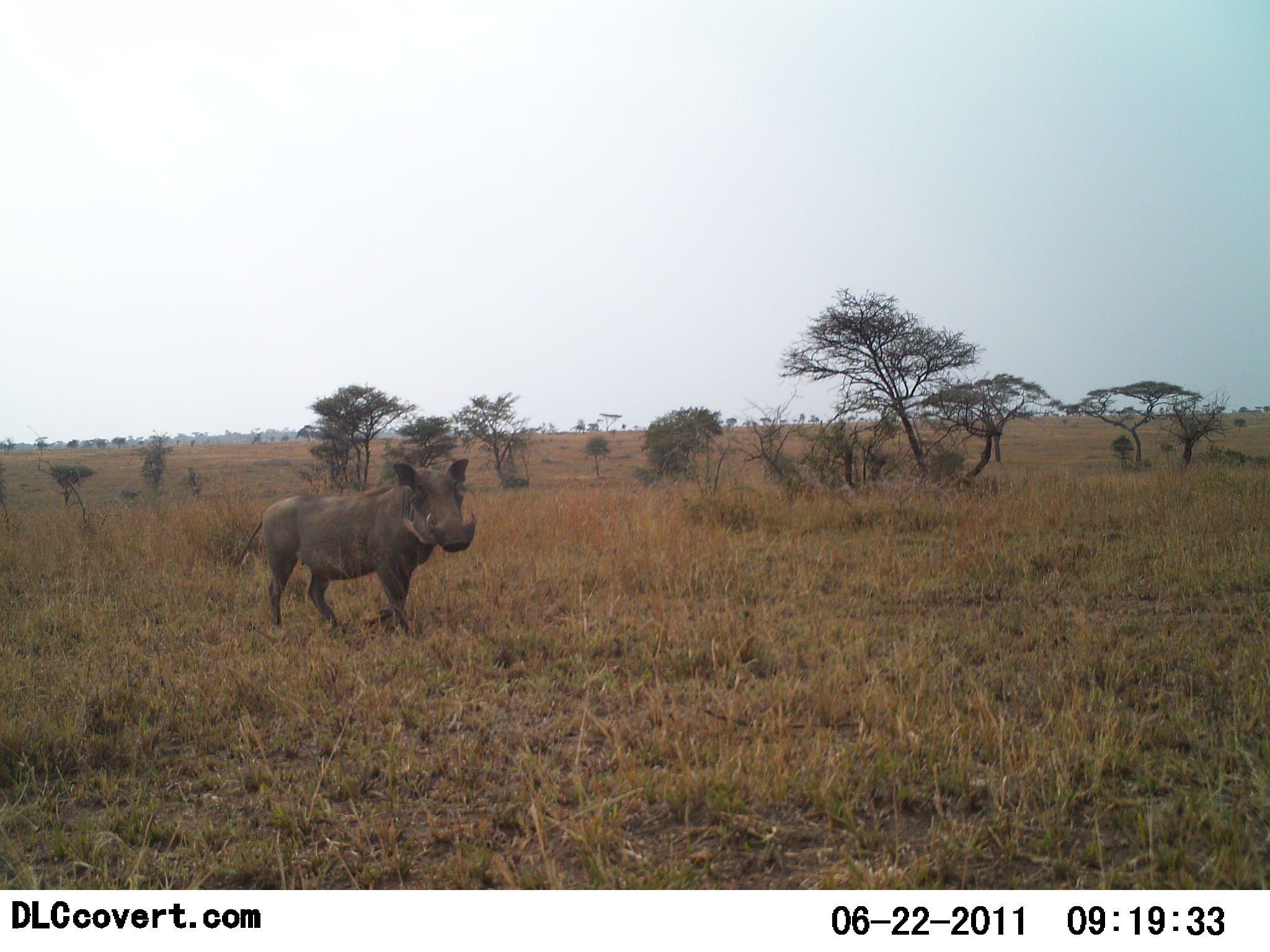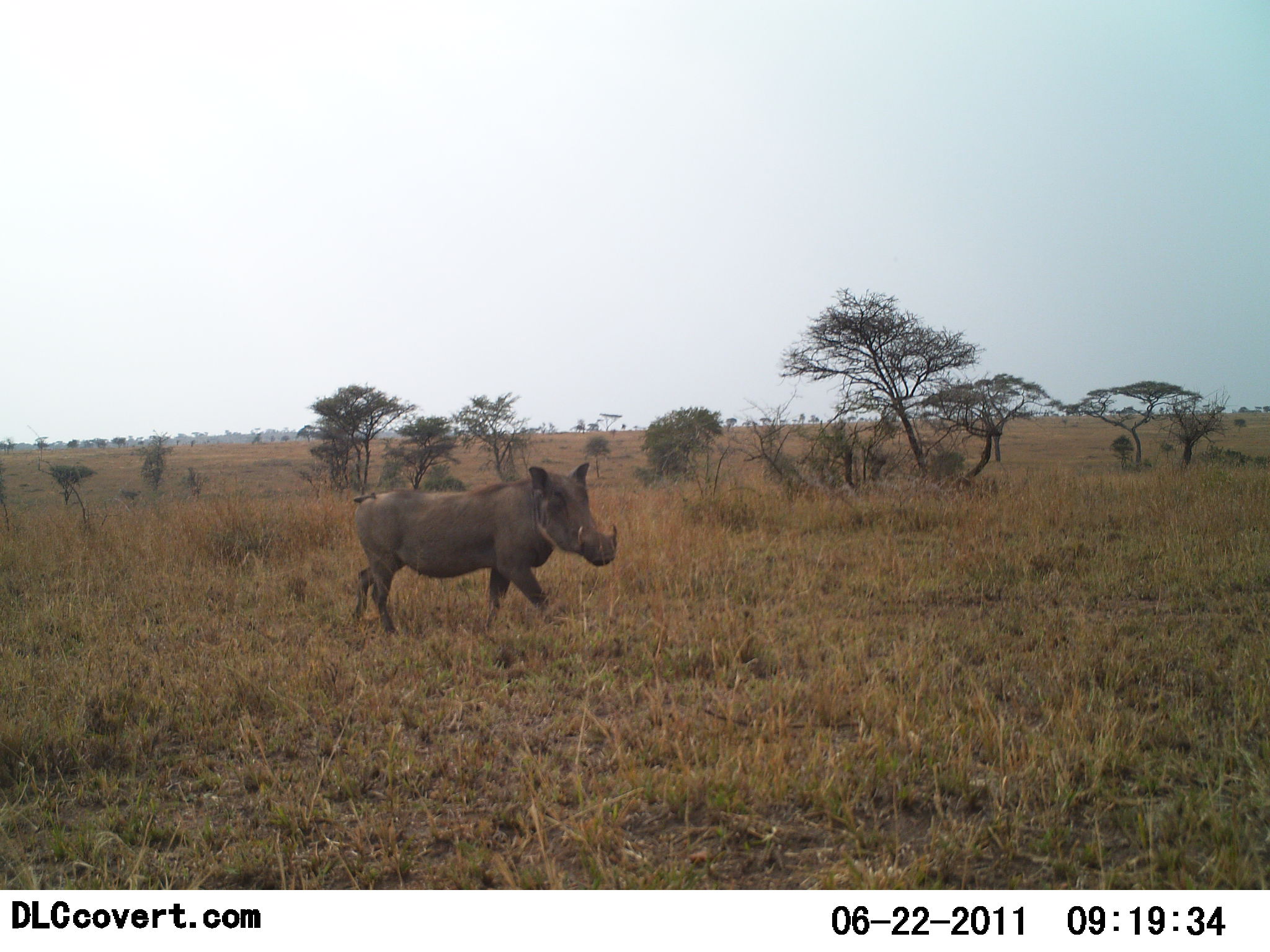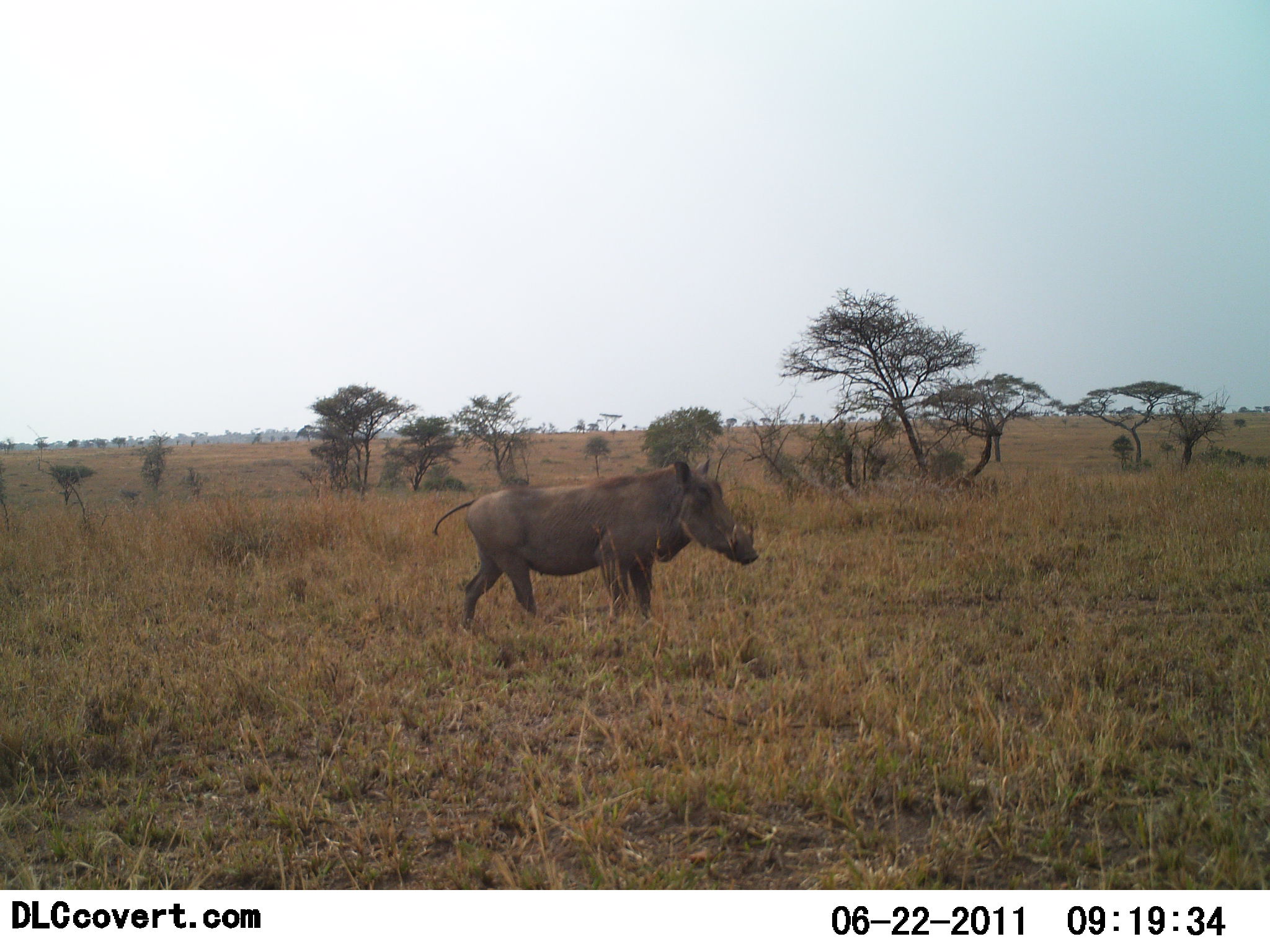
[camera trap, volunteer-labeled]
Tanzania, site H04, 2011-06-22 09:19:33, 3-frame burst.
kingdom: Animalia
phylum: Chordata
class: Mammalia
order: Artiodactyla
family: Suidae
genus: Phacochoerus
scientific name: Phacochoerus africanus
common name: warthog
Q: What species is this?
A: Warthog (Phacochoerus africanus).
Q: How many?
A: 1.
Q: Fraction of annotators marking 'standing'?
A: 8%.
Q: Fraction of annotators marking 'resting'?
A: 0%.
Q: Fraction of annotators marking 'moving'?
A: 100%.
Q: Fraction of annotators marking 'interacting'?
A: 0%.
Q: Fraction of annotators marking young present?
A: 0%.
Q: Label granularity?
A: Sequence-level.